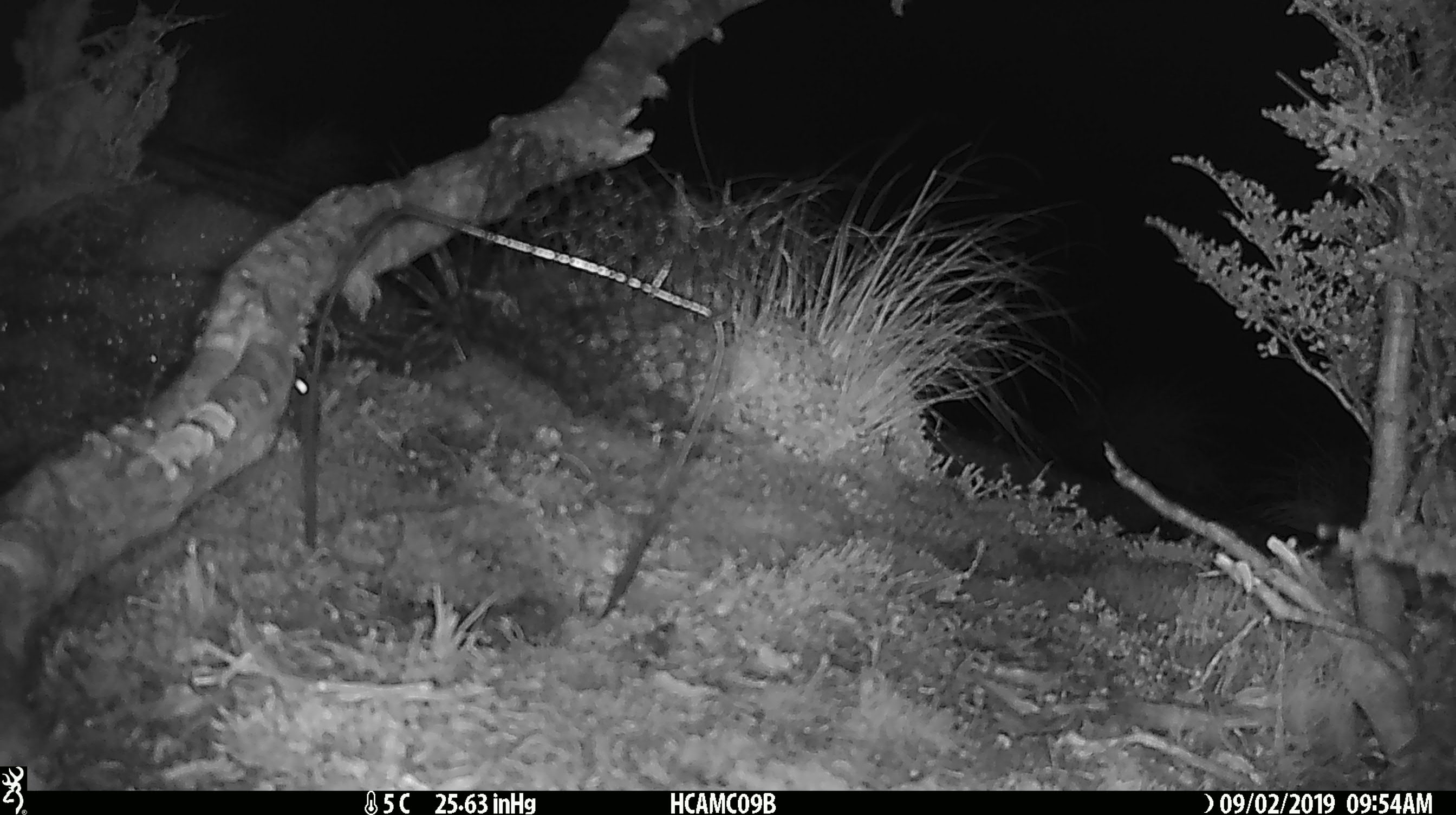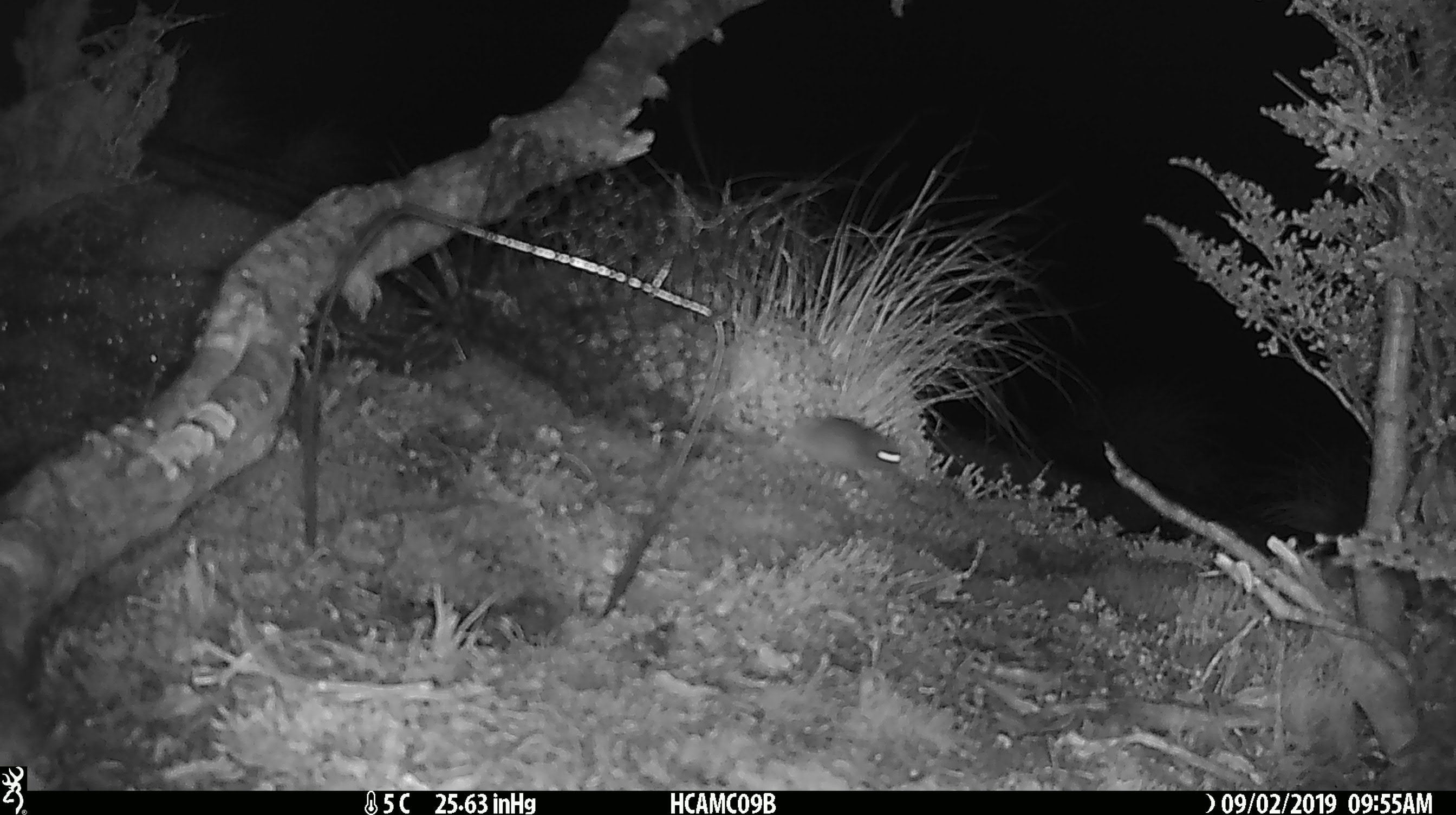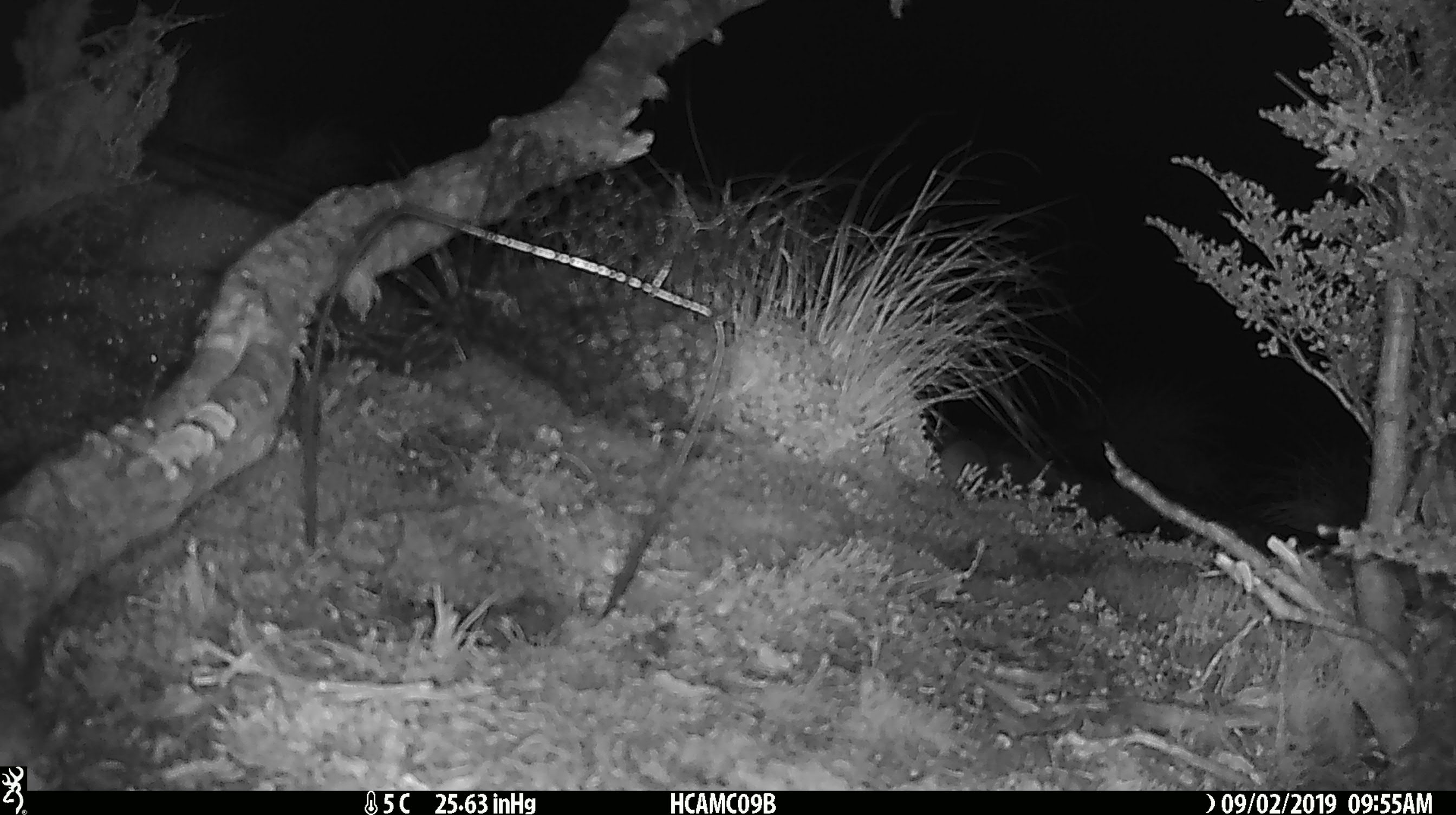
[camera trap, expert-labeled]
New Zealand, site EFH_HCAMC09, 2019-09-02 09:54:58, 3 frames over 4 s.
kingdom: Animalia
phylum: Chordata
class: Mammalia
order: Rodentia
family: Muridae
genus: Mus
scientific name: Mus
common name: mouse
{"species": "mouse (Mus)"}